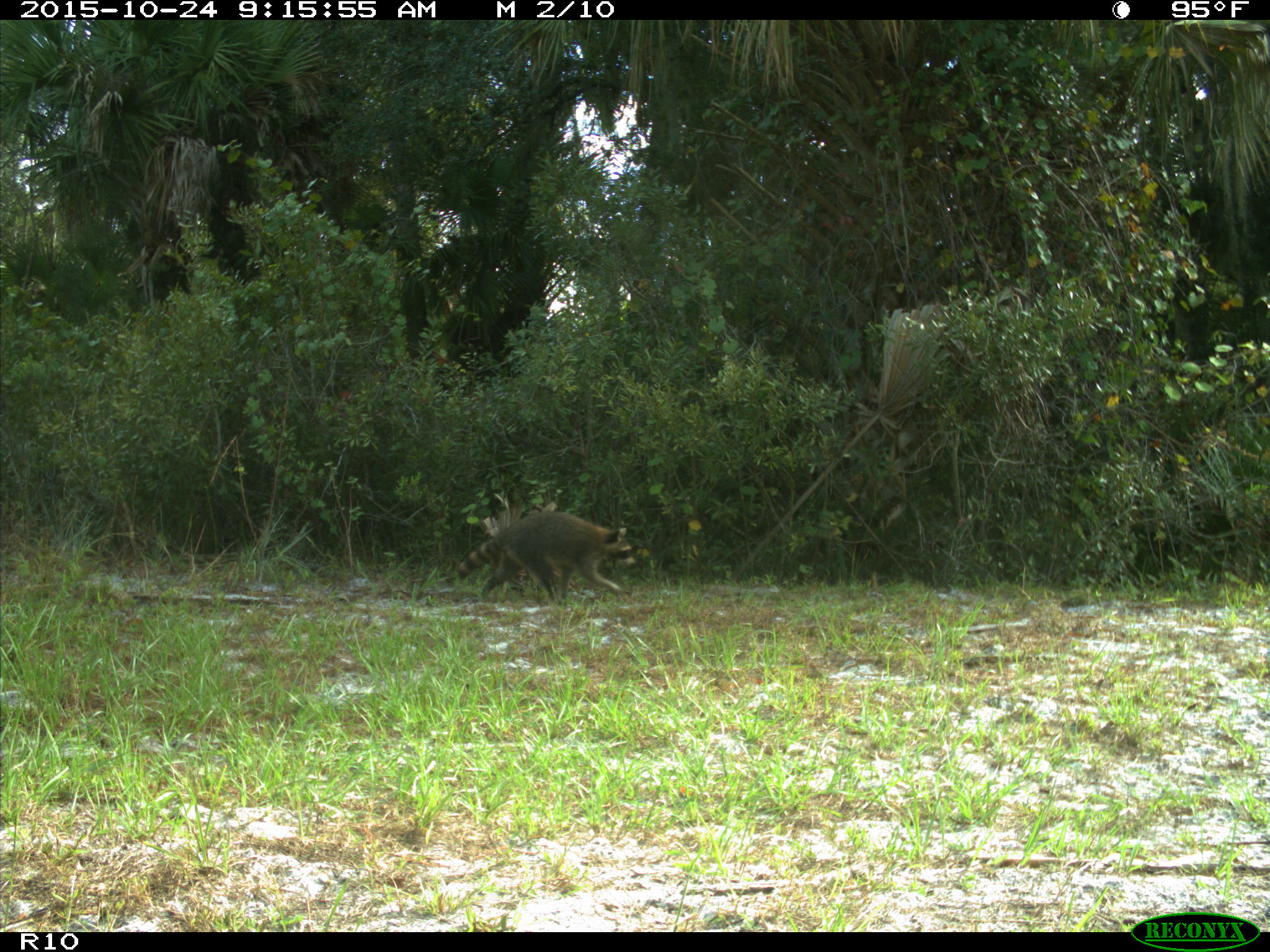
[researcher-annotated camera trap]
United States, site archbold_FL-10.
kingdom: Animalia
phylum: Chordata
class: Mammalia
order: Carnivora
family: Procyonidae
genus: Procyon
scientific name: Procyon lotor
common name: common raccoon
Procyon lotor (common raccoon).